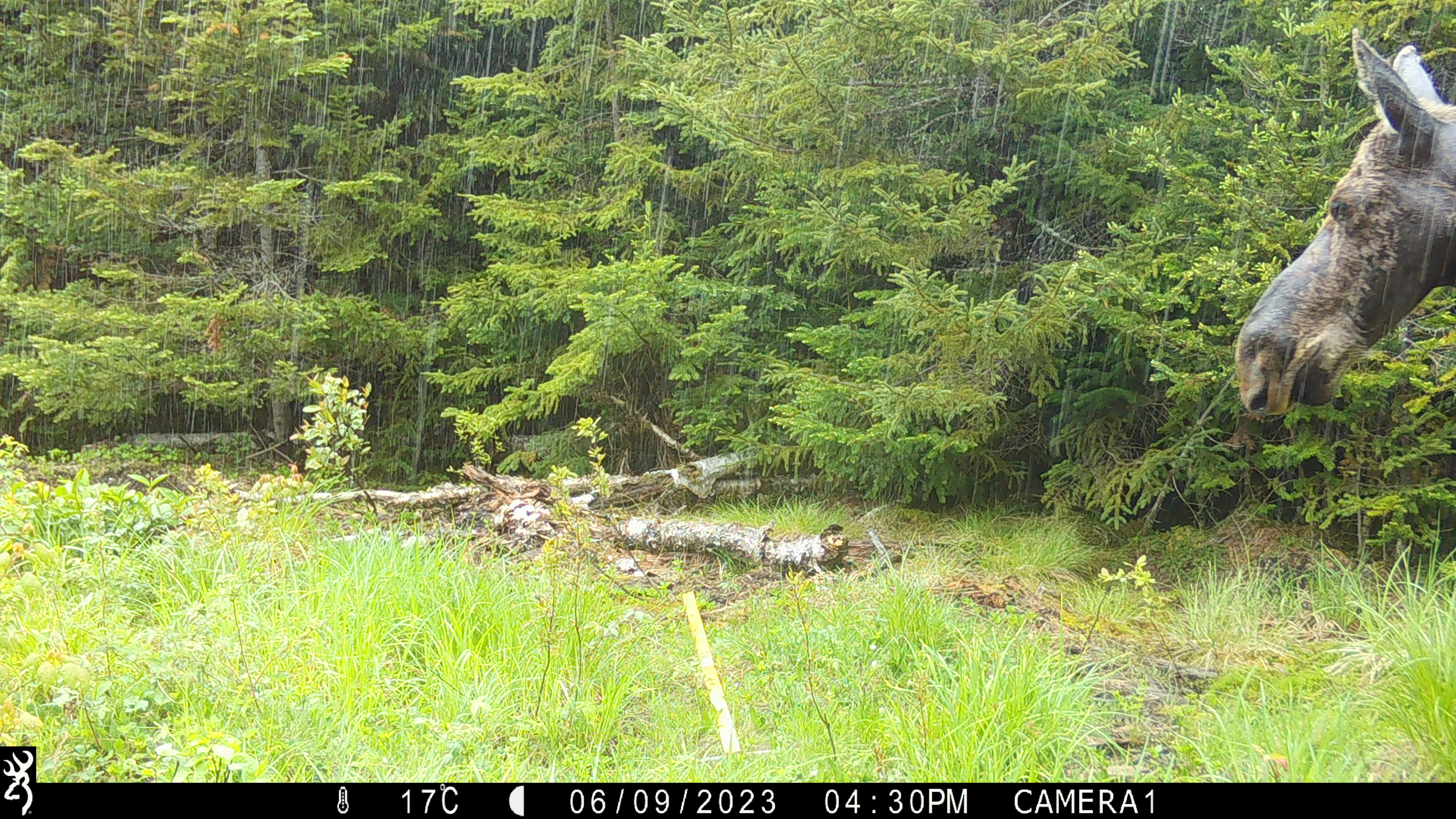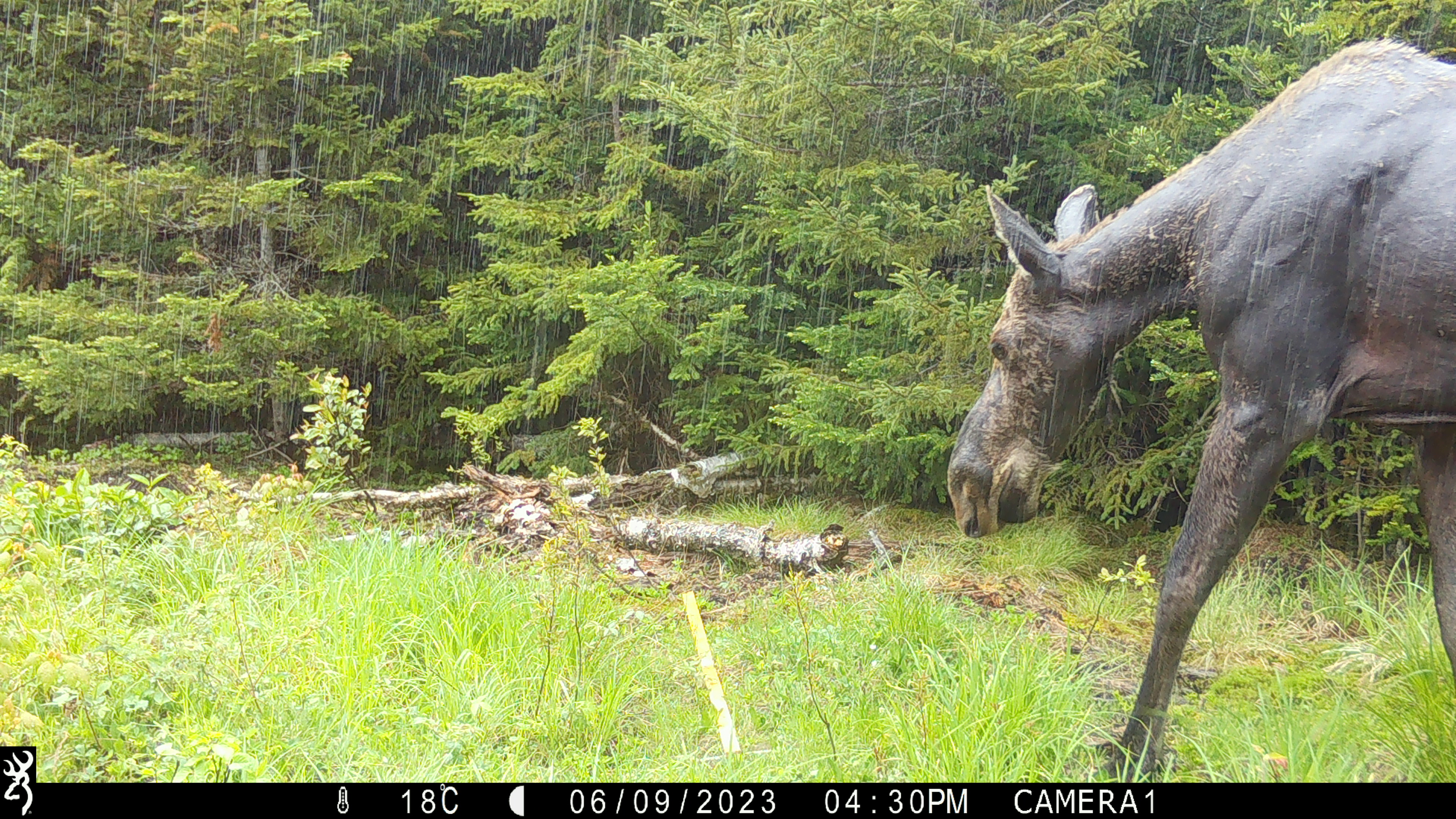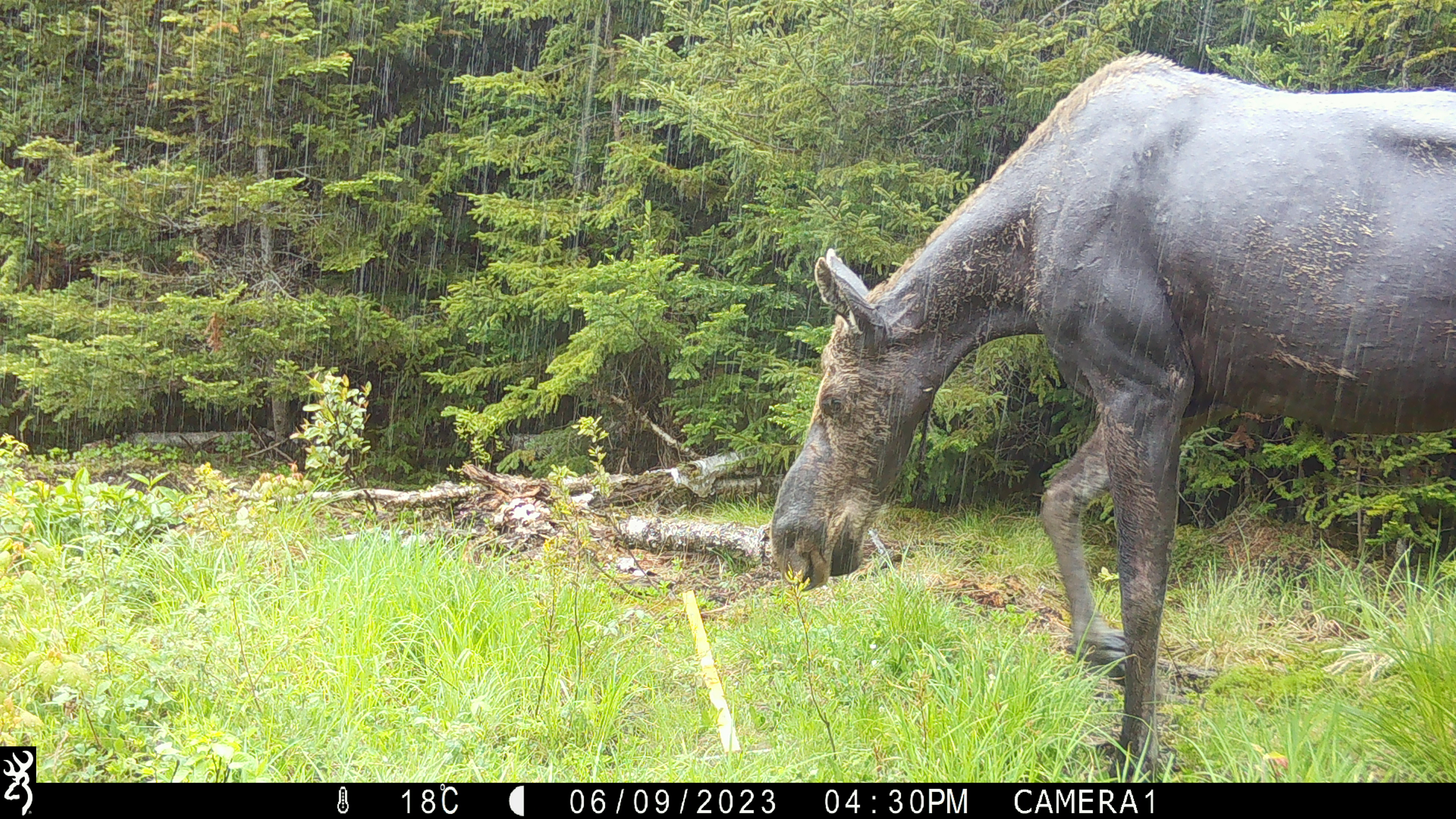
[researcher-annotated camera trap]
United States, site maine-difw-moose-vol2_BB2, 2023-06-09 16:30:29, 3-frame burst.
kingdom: Animalia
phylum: Chordata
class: Mammalia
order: Artiodactyla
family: Cervidae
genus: Alces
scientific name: Alces alces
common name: moose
Moose (Alces alces).